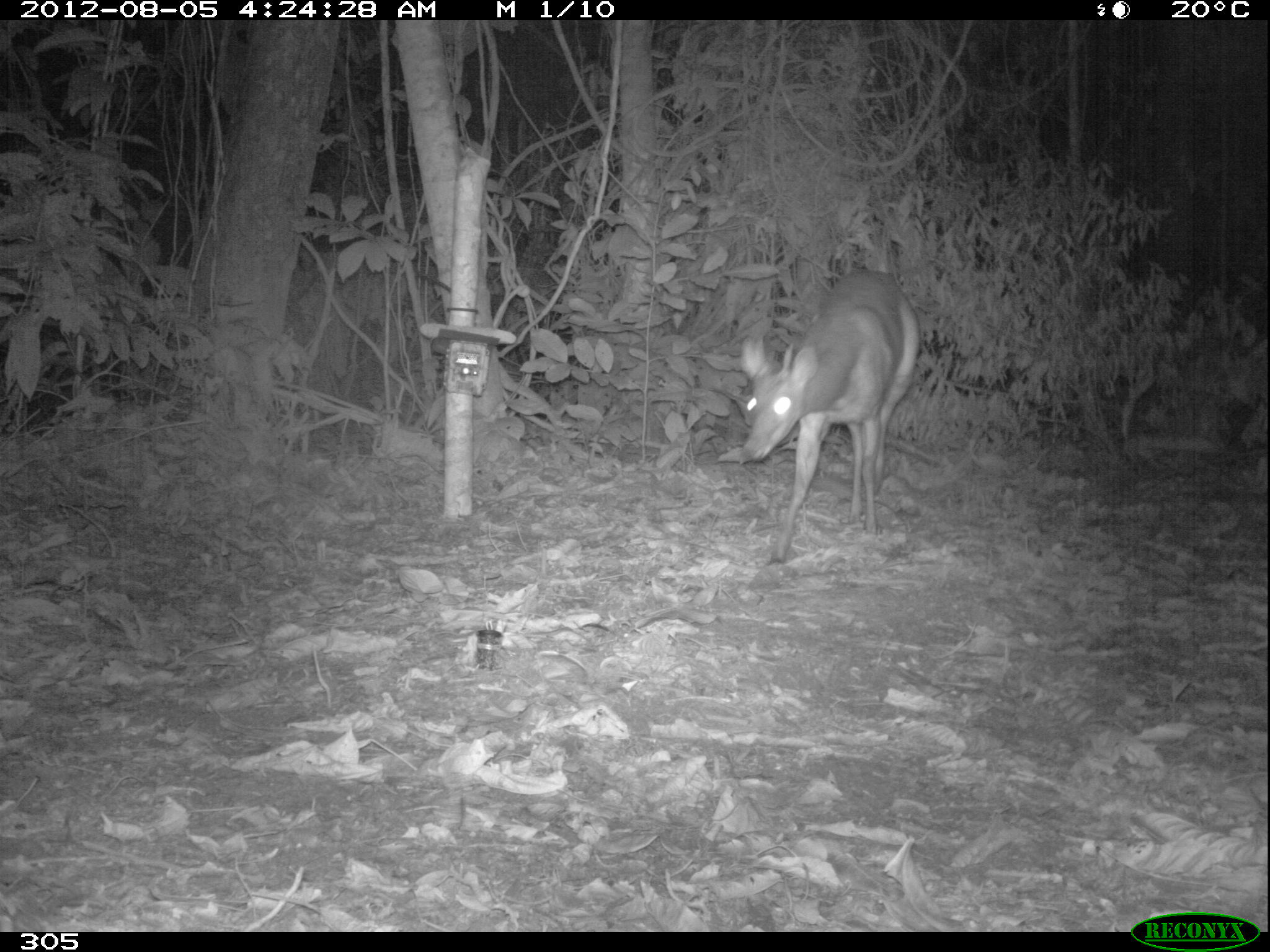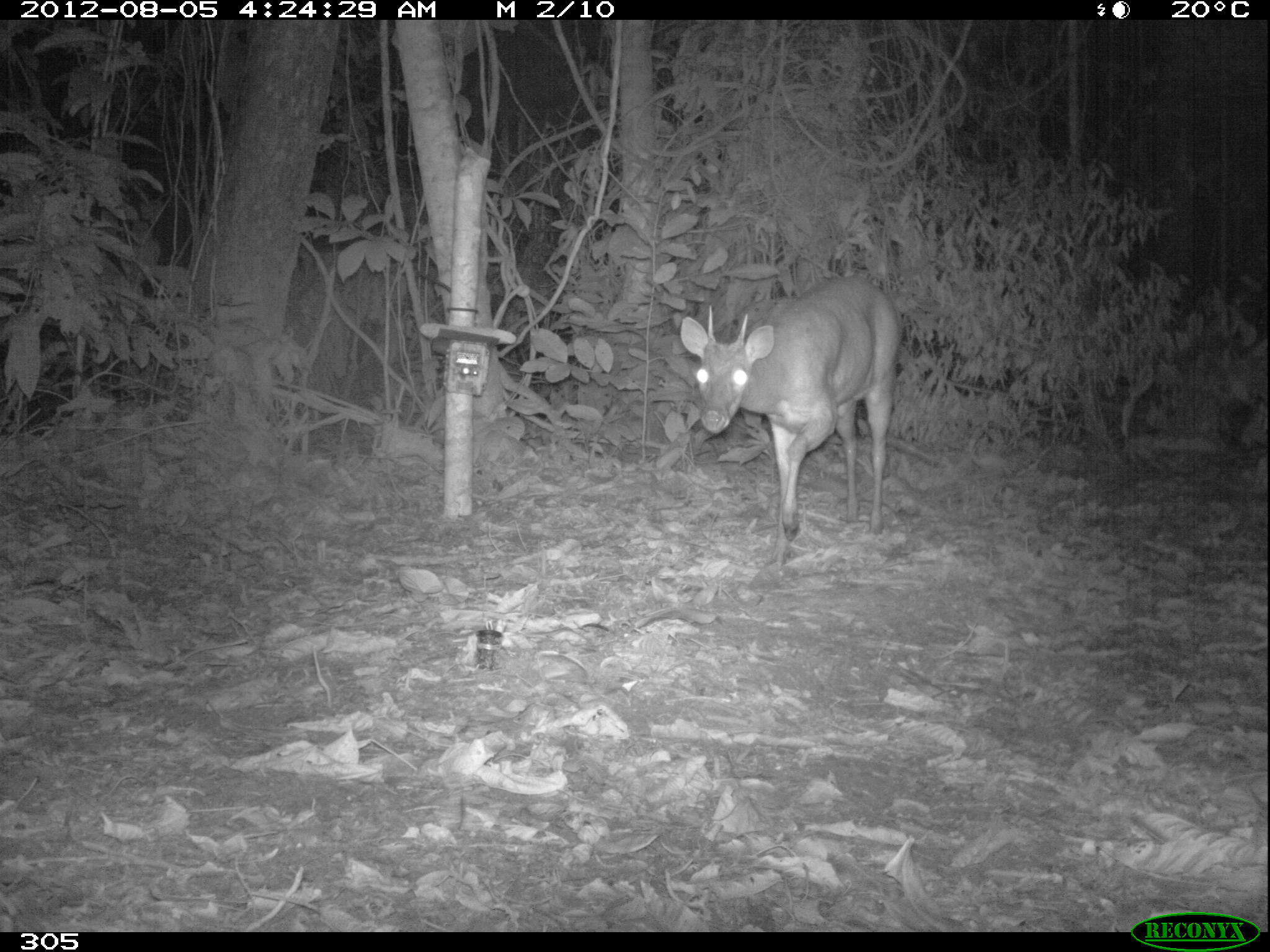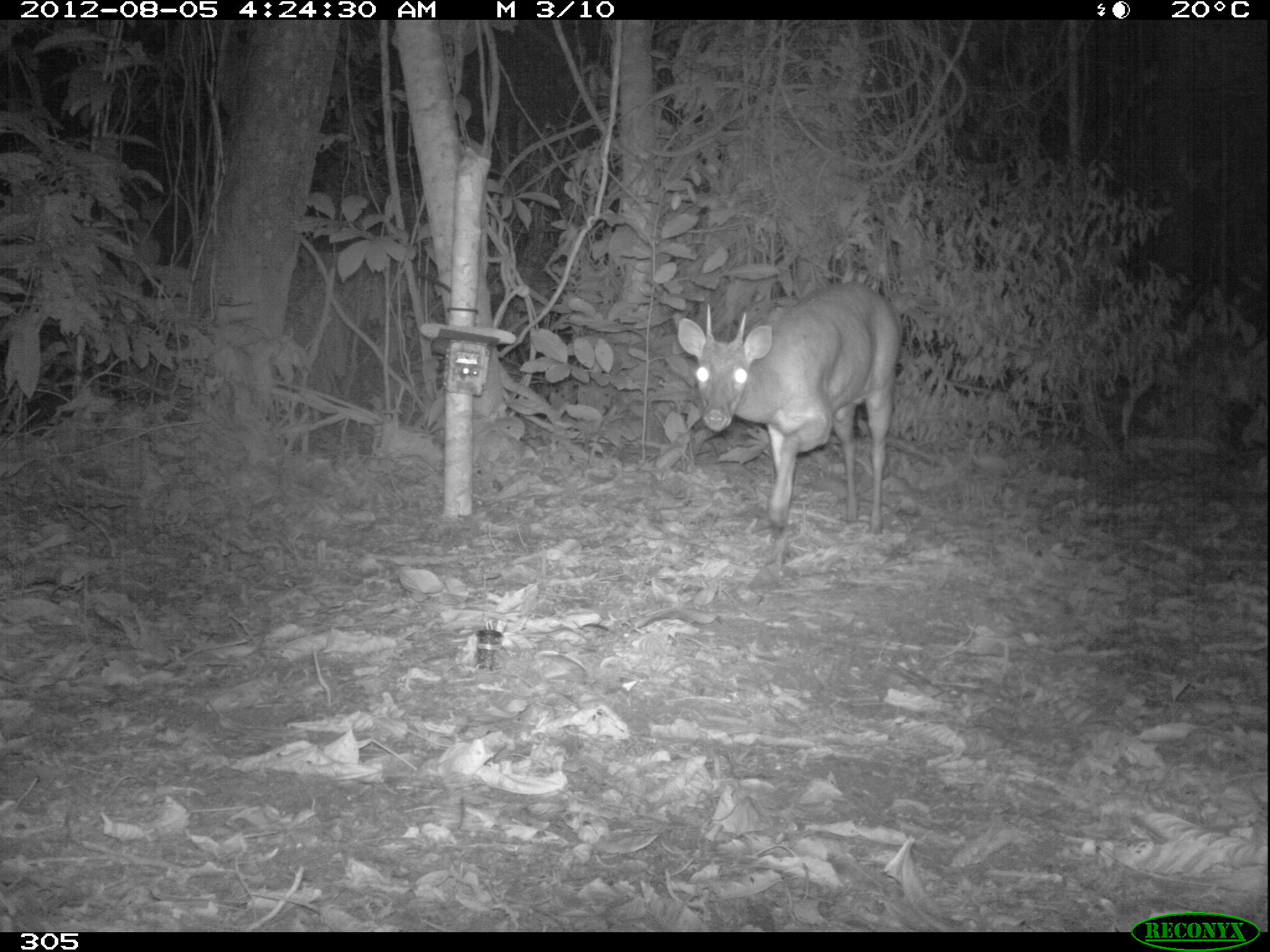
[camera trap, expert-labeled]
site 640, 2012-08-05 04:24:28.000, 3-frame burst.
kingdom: Animalia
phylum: Chordata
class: Mammalia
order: Artiodactyla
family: Cervidae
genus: Mazama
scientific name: Mazama americana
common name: red brocket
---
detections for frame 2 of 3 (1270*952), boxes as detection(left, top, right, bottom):
mazama americana: detection(679, 273, 902, 566)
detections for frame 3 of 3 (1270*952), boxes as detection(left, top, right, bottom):
mazama americana: detection(675, 278, 902, 566)